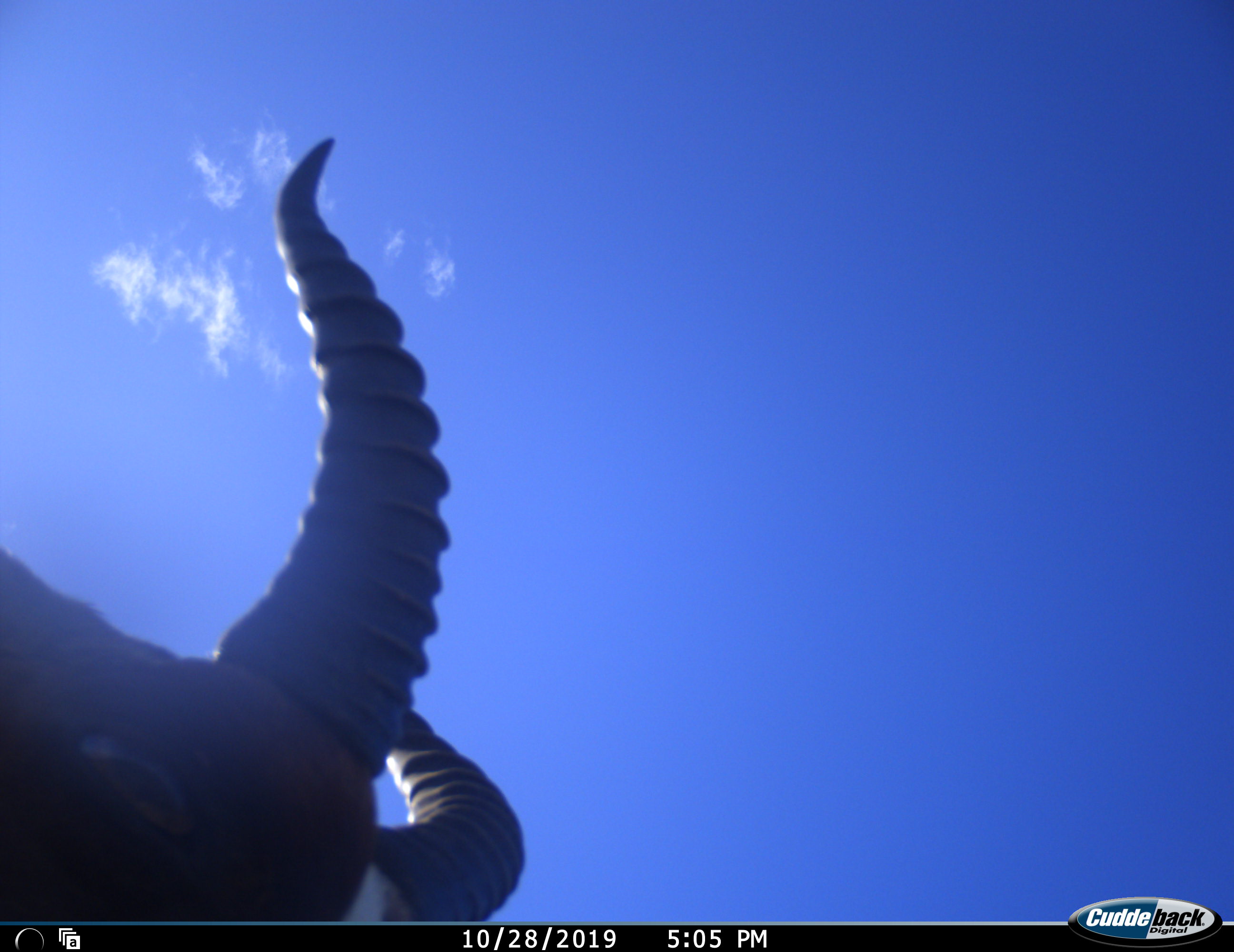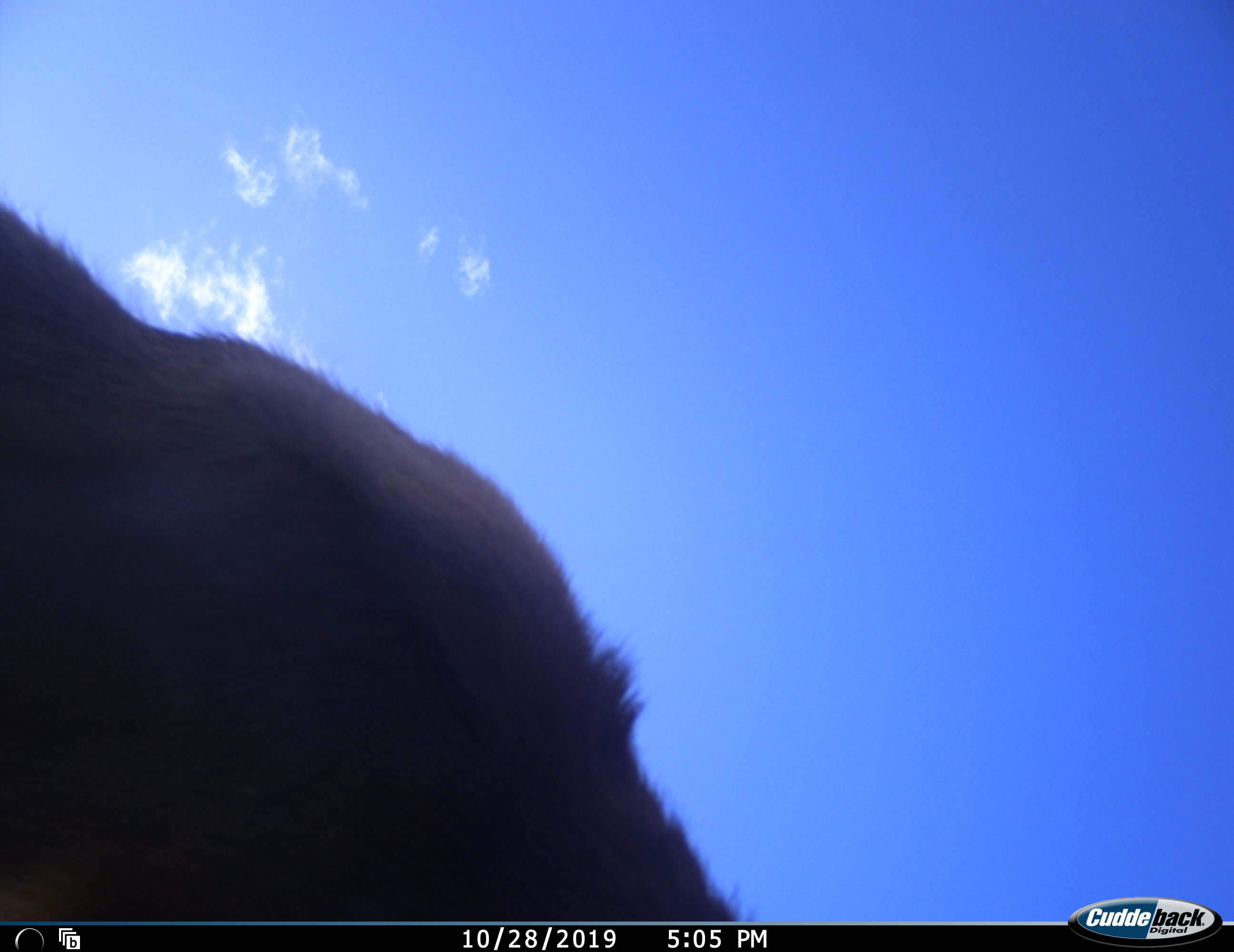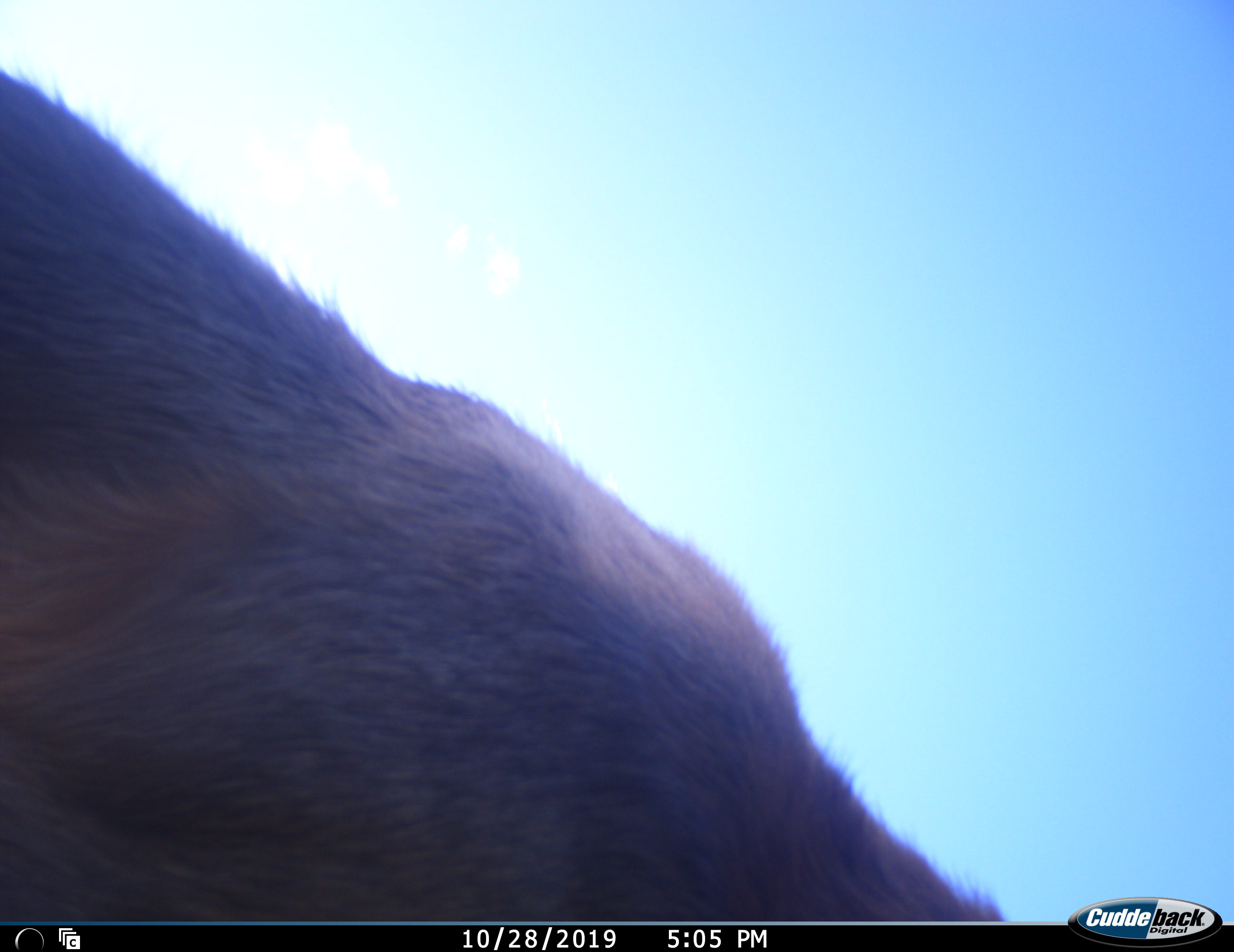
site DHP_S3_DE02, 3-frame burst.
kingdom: Animalia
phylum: Chordata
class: Mammalia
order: Artiodactyla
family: Bovidae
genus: Damaliscus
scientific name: Damaliscus pygargus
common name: bontebok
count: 1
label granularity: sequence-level